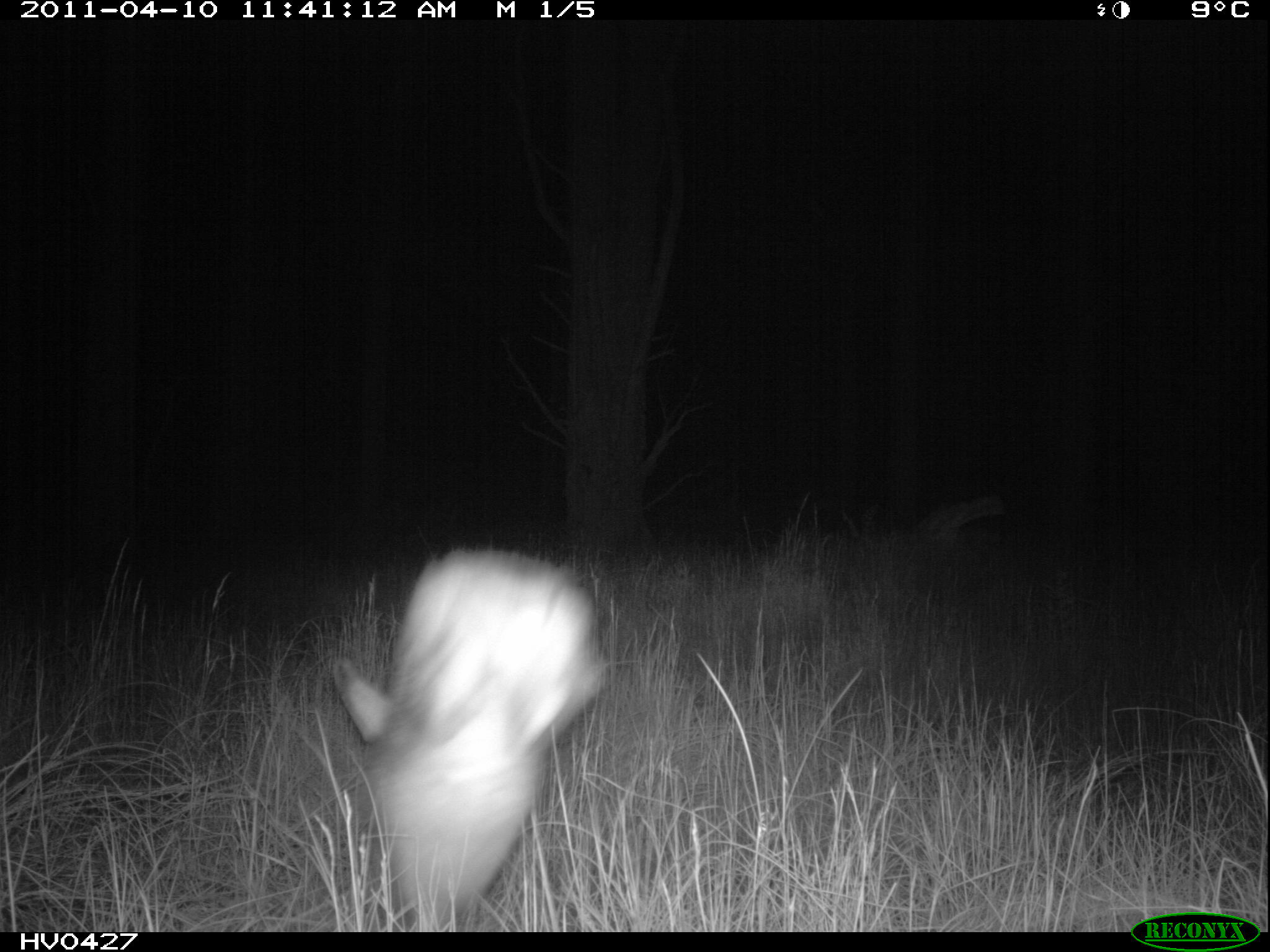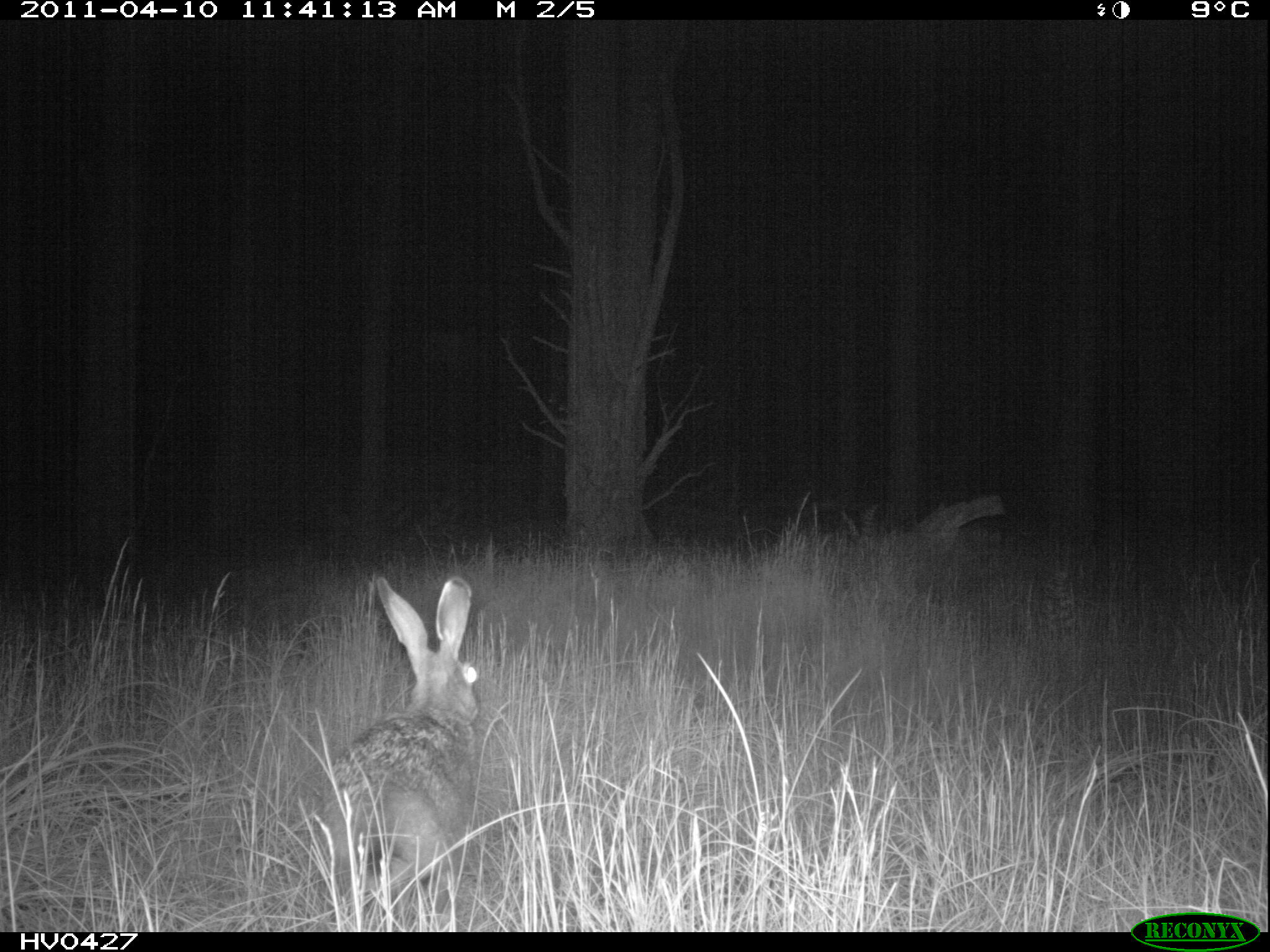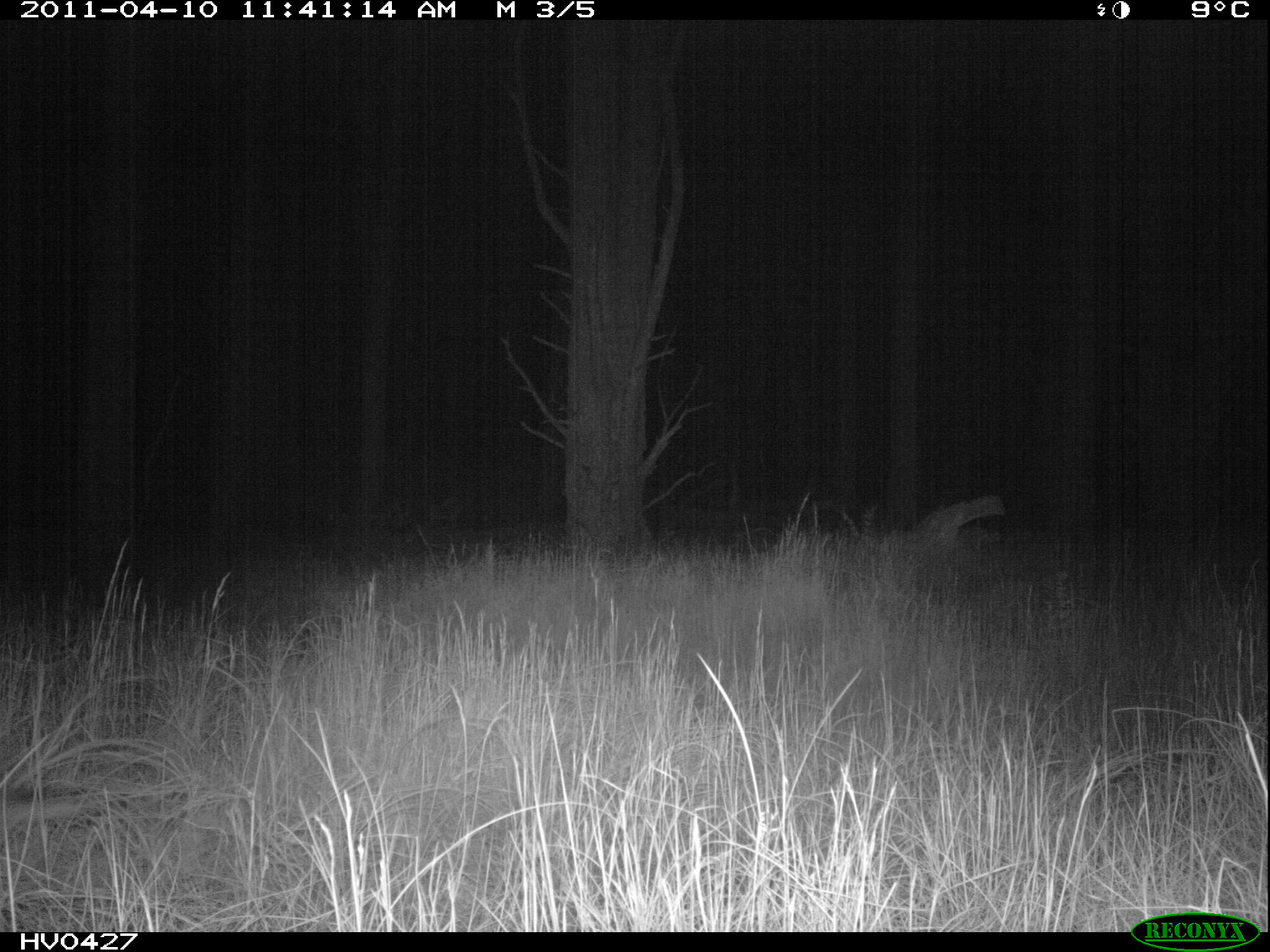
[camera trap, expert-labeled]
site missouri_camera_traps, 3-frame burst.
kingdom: Animalia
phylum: Chordata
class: Mammalia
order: Lagomorpha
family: Leporidae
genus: Lepus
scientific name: Lepus europaeus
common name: european hare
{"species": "european hare (Lepus europaeus)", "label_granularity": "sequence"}